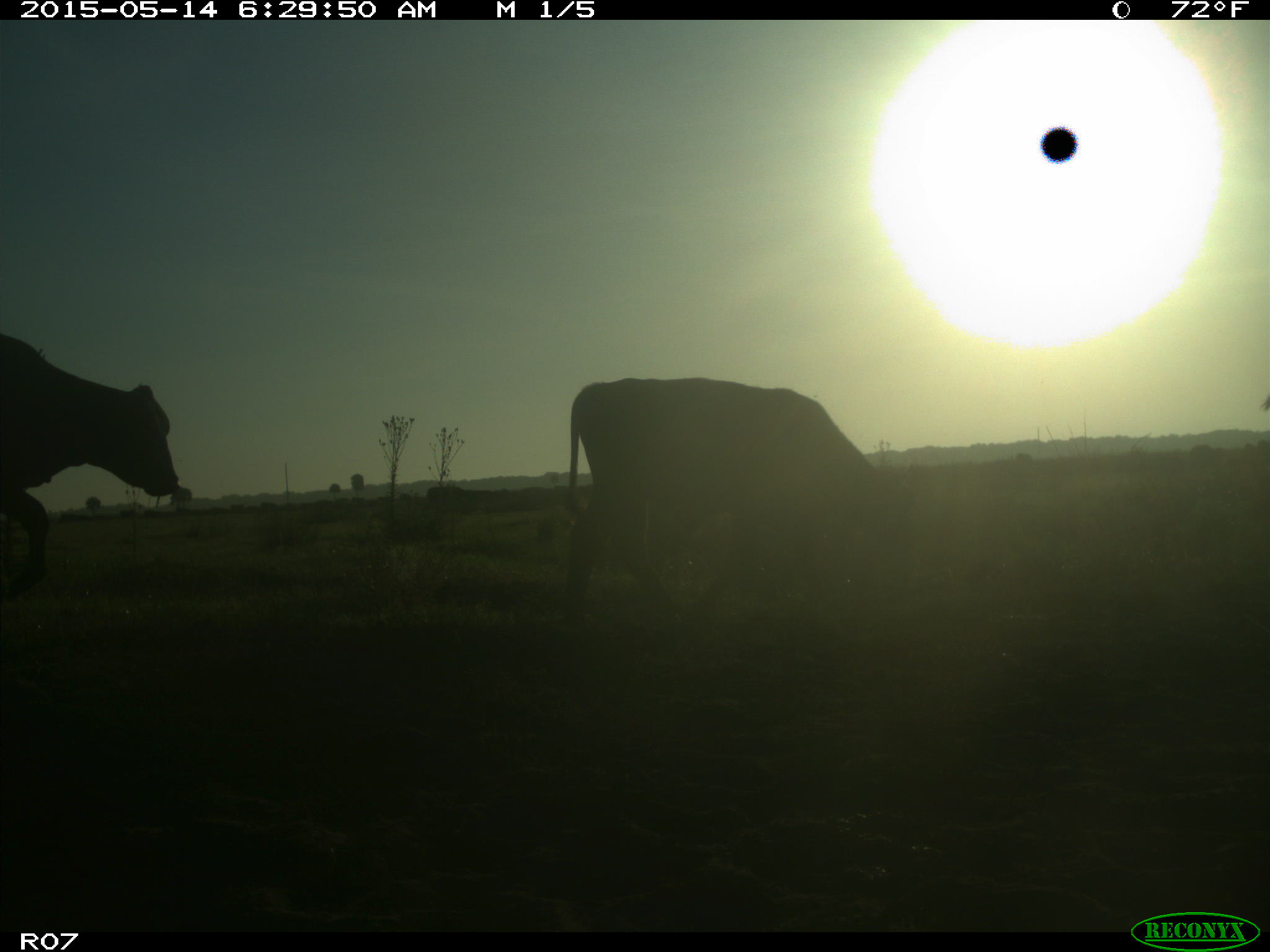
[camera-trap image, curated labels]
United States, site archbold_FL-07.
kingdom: Animalia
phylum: Chordata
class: Mammalia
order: Artiodactyla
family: Bovidae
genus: Bos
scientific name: Bos taurus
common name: domestic cow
Bos taurus (domestic cow).